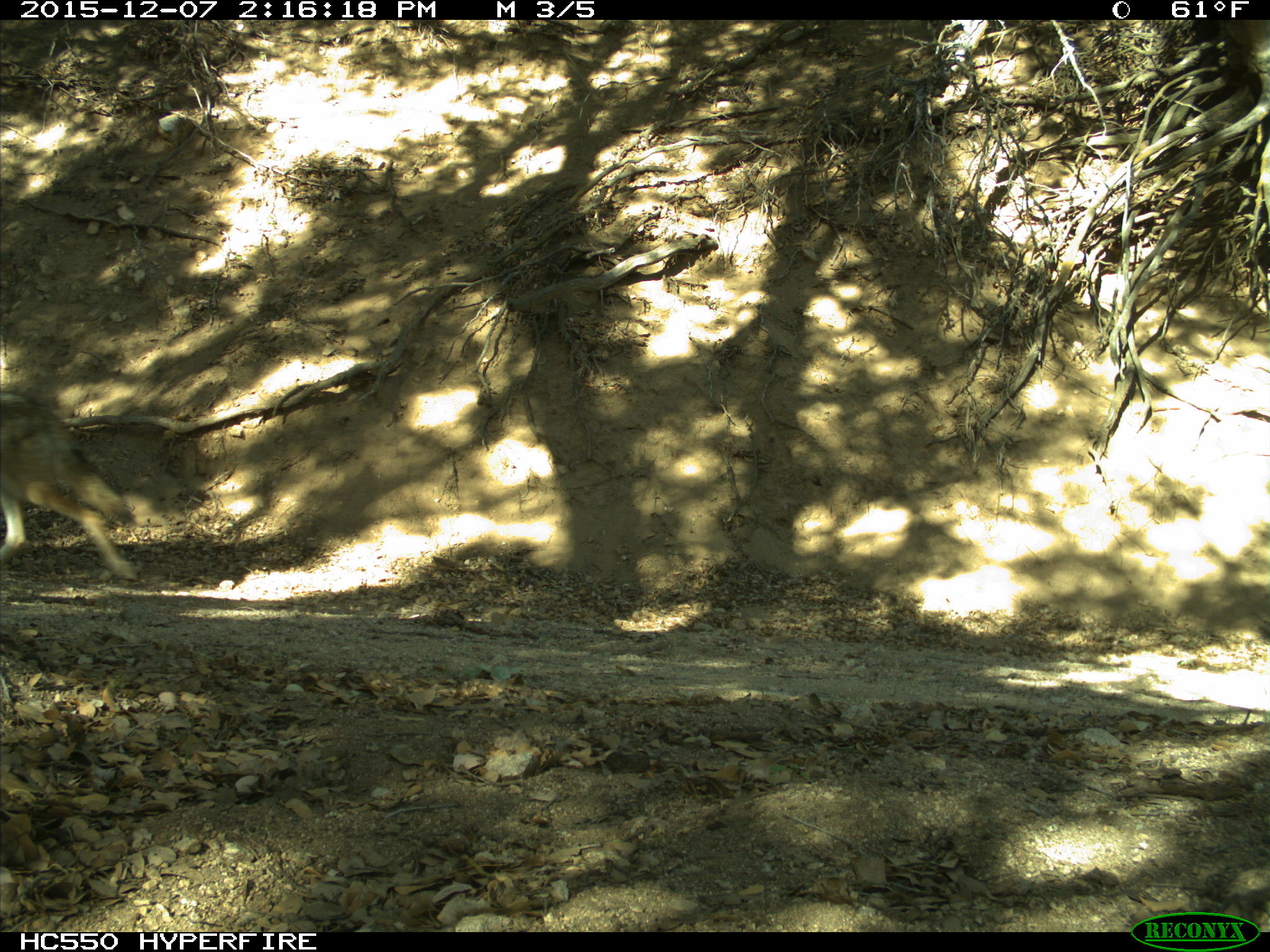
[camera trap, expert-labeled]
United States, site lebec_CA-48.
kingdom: Animalia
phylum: Chordata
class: Mammalia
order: Carnivora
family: Canidae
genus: Canis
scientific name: Canis latrans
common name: coyote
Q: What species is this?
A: Canis latrans (coyote).